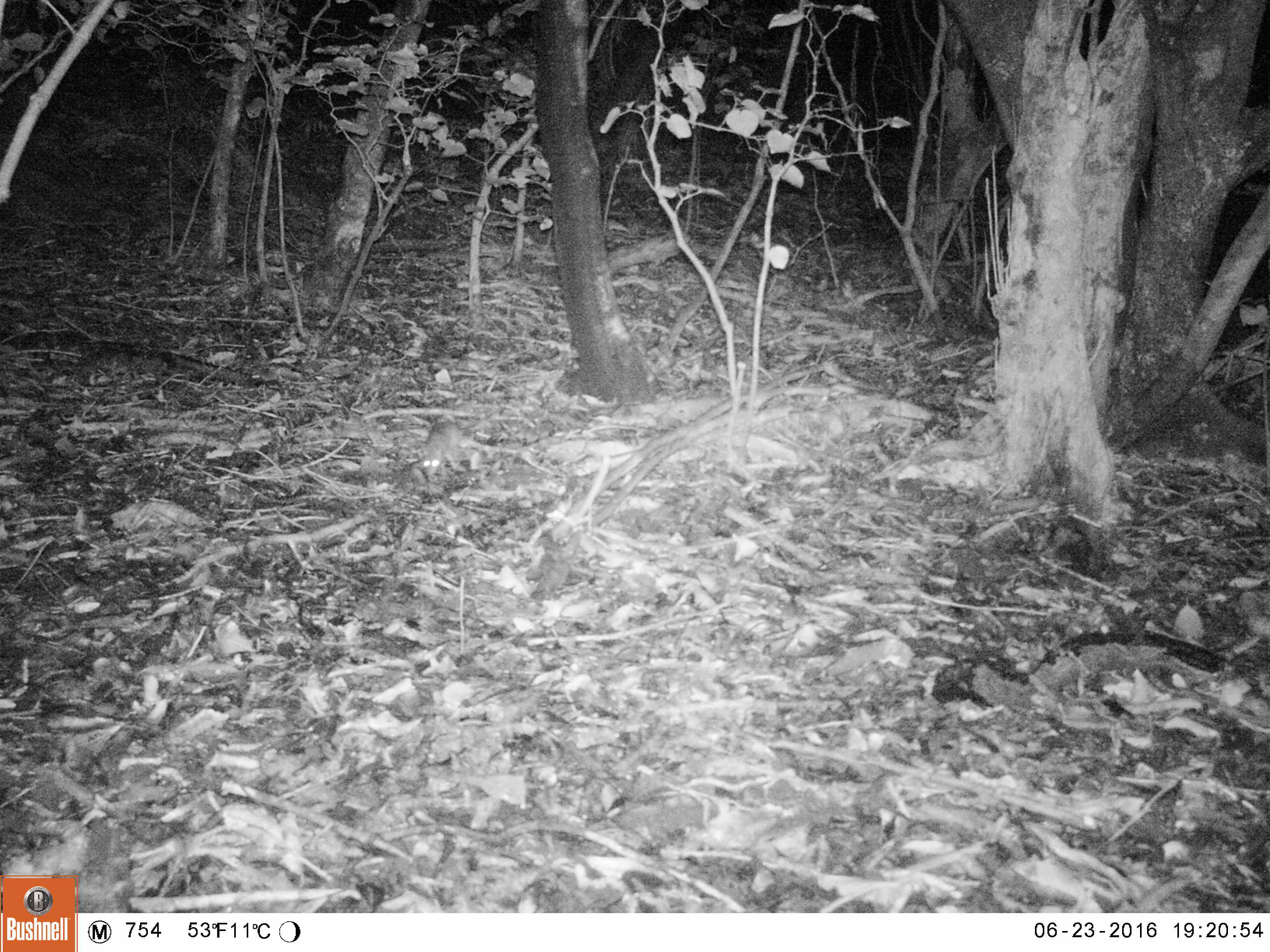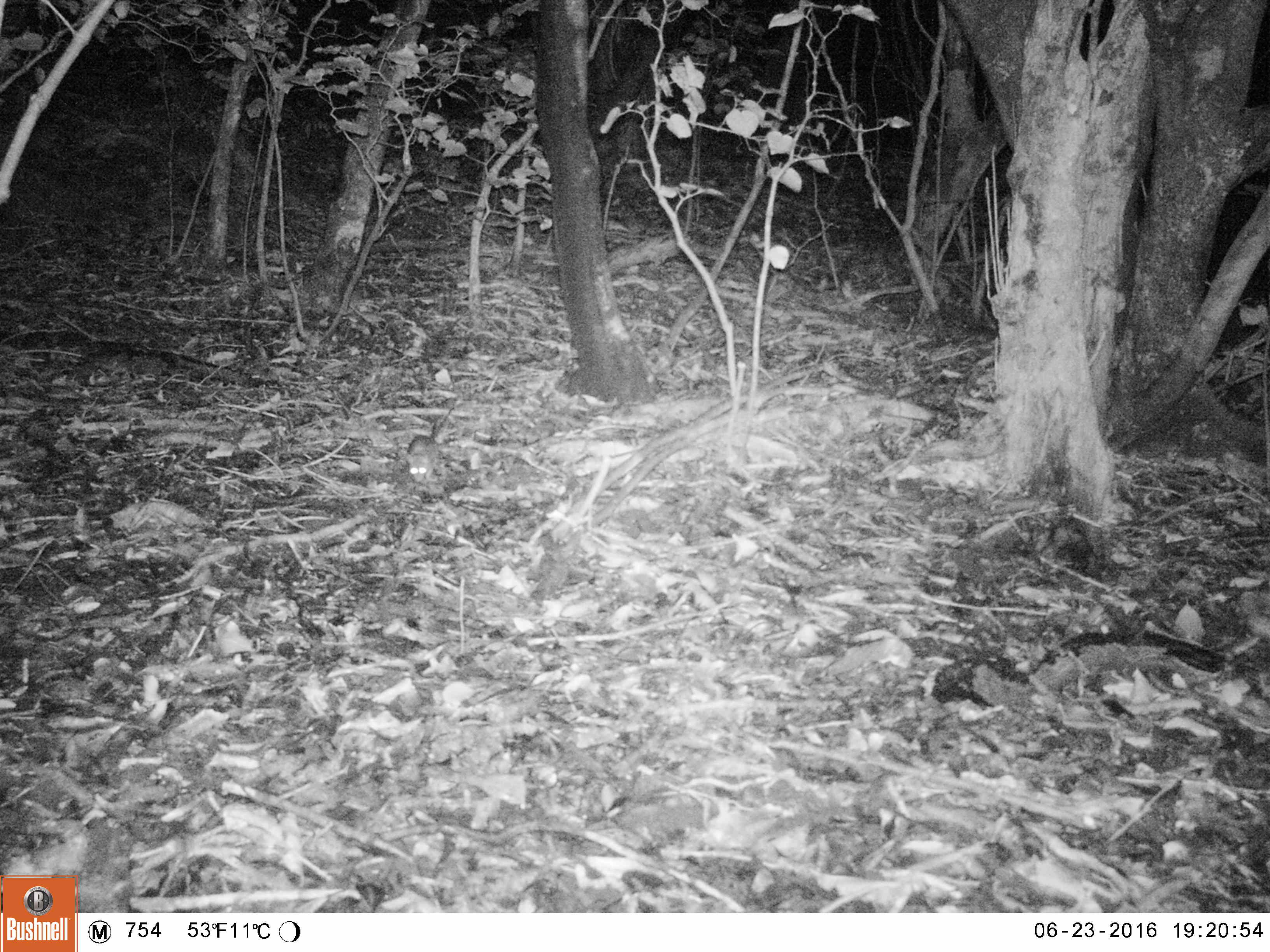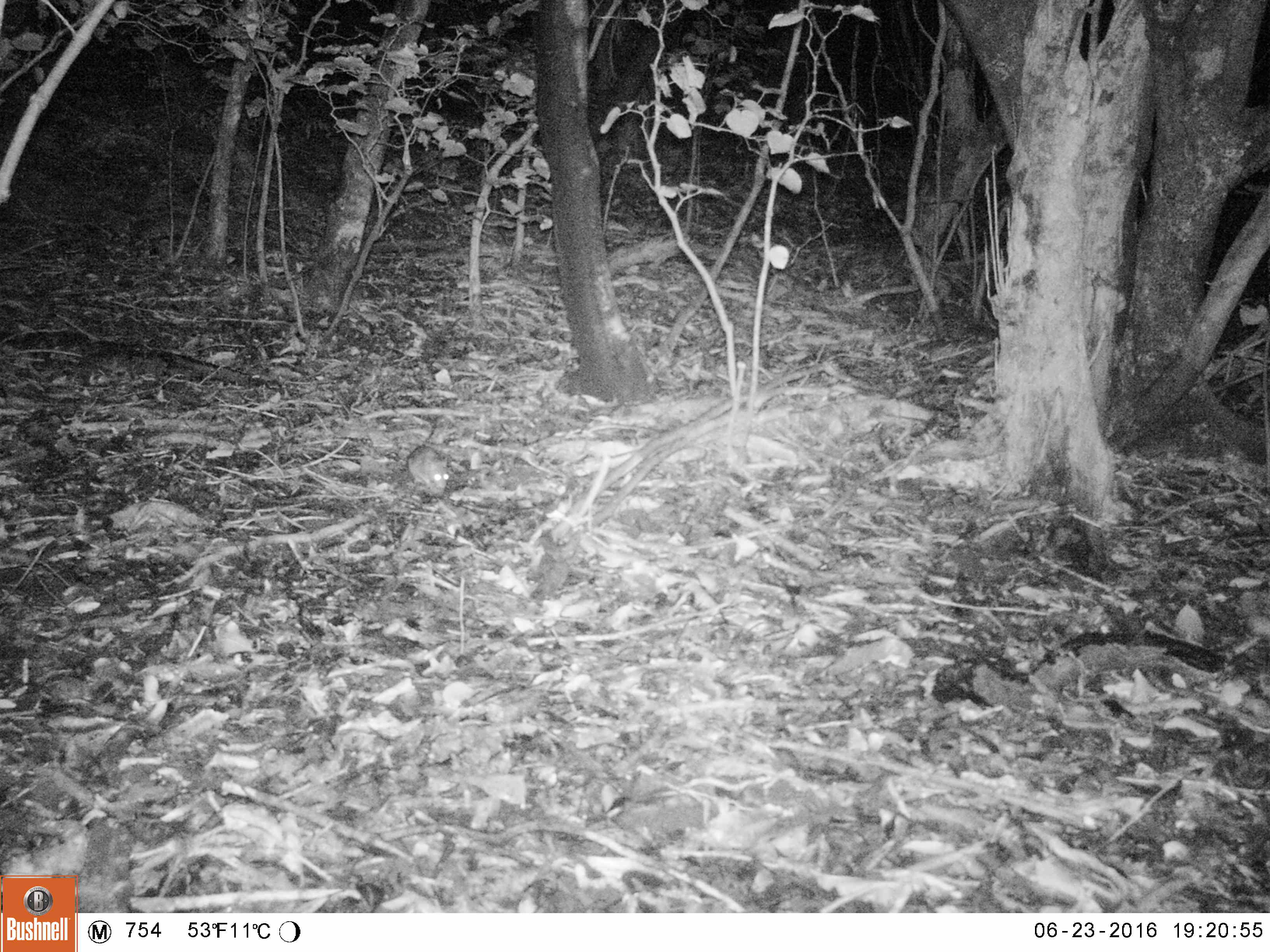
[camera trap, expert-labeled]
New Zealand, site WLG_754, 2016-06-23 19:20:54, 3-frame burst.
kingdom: Animalia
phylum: Chordata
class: Mammalia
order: Rodentia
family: Muridae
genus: Rattus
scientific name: Rattus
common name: rat